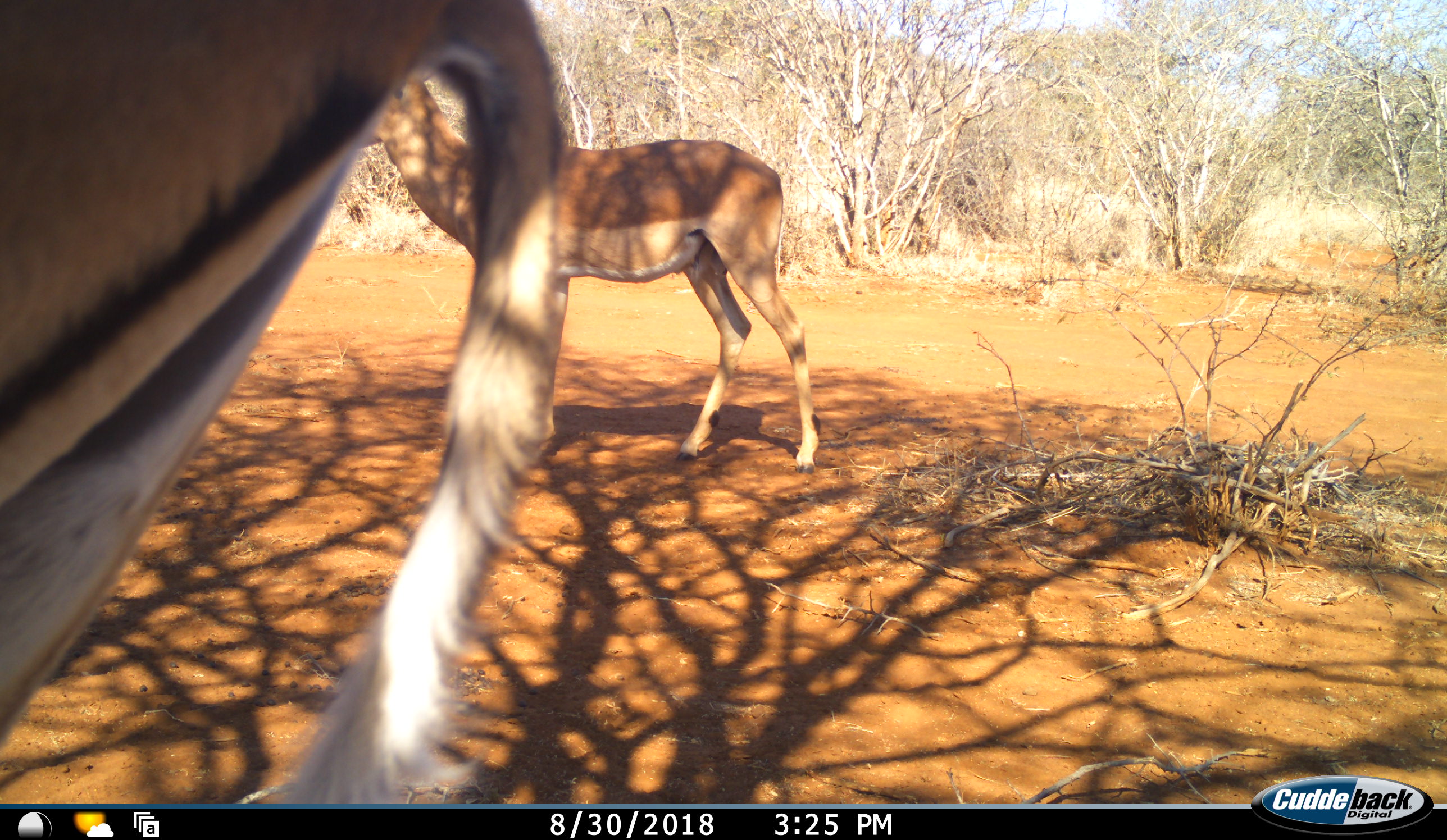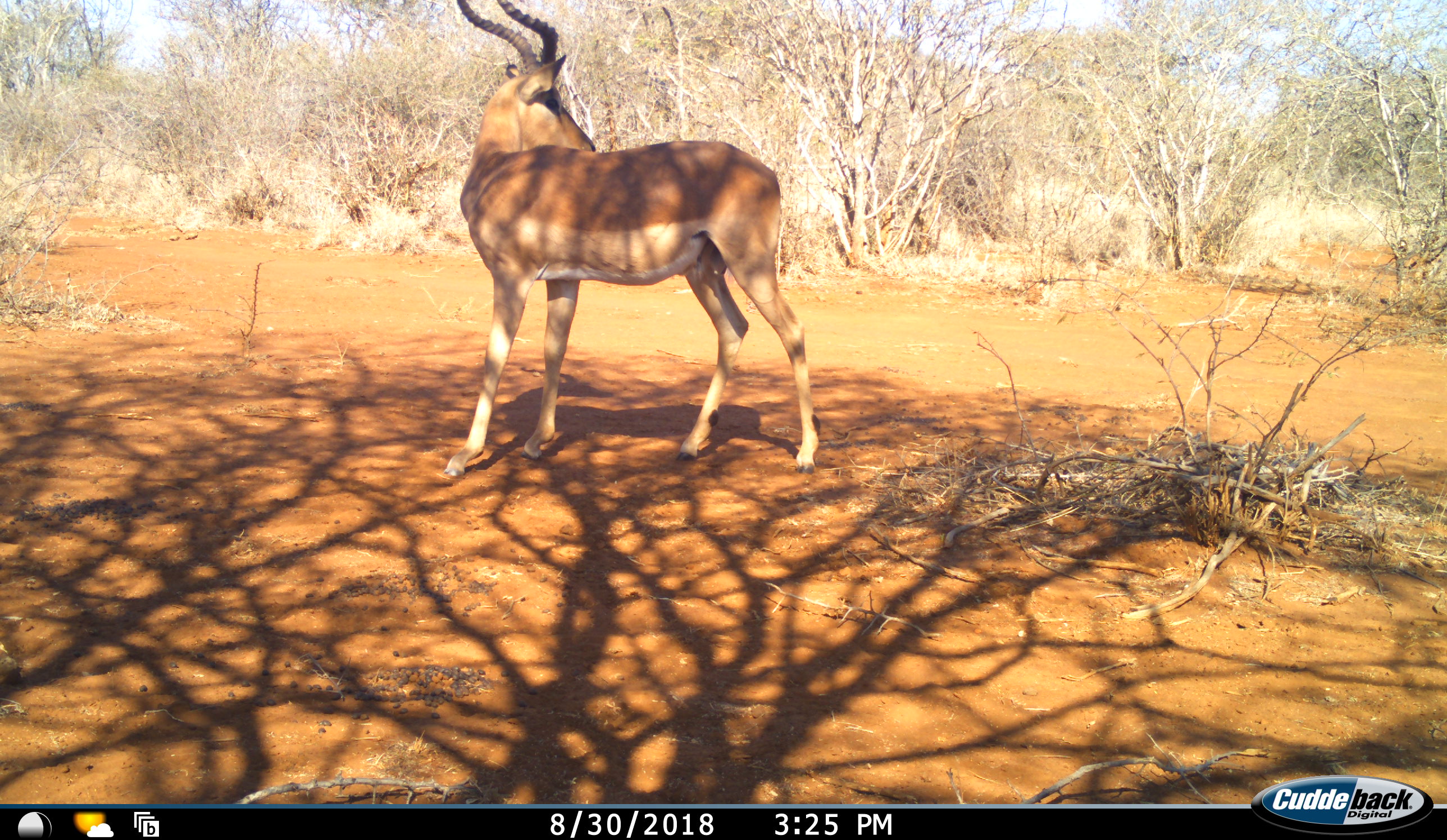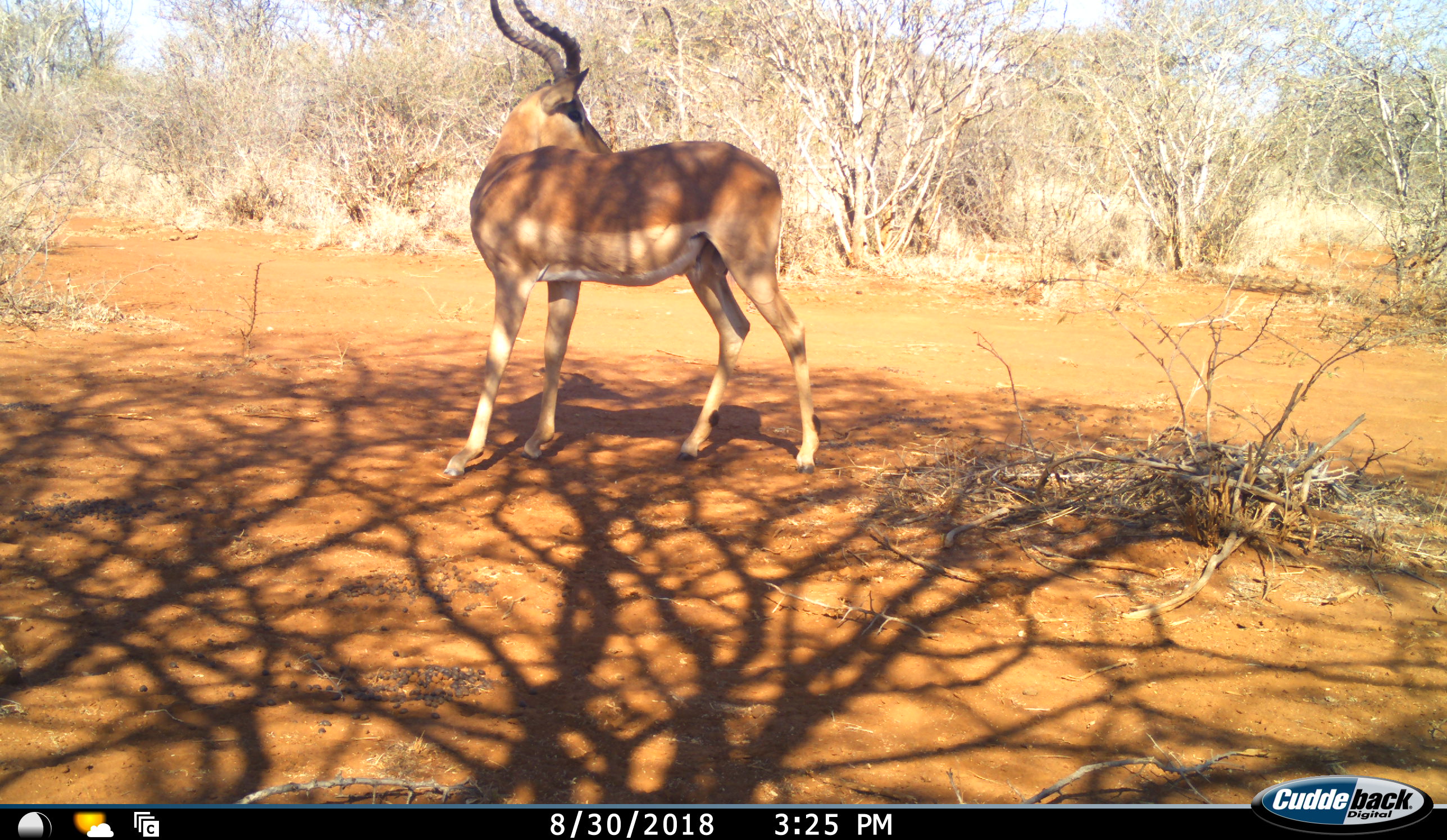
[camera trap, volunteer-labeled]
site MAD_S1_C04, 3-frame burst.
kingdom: Animalia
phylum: Chordata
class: Mammalia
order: Artiodactyla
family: Bovidae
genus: Aepyceros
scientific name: Aepyceros melampus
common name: impala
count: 2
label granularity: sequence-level